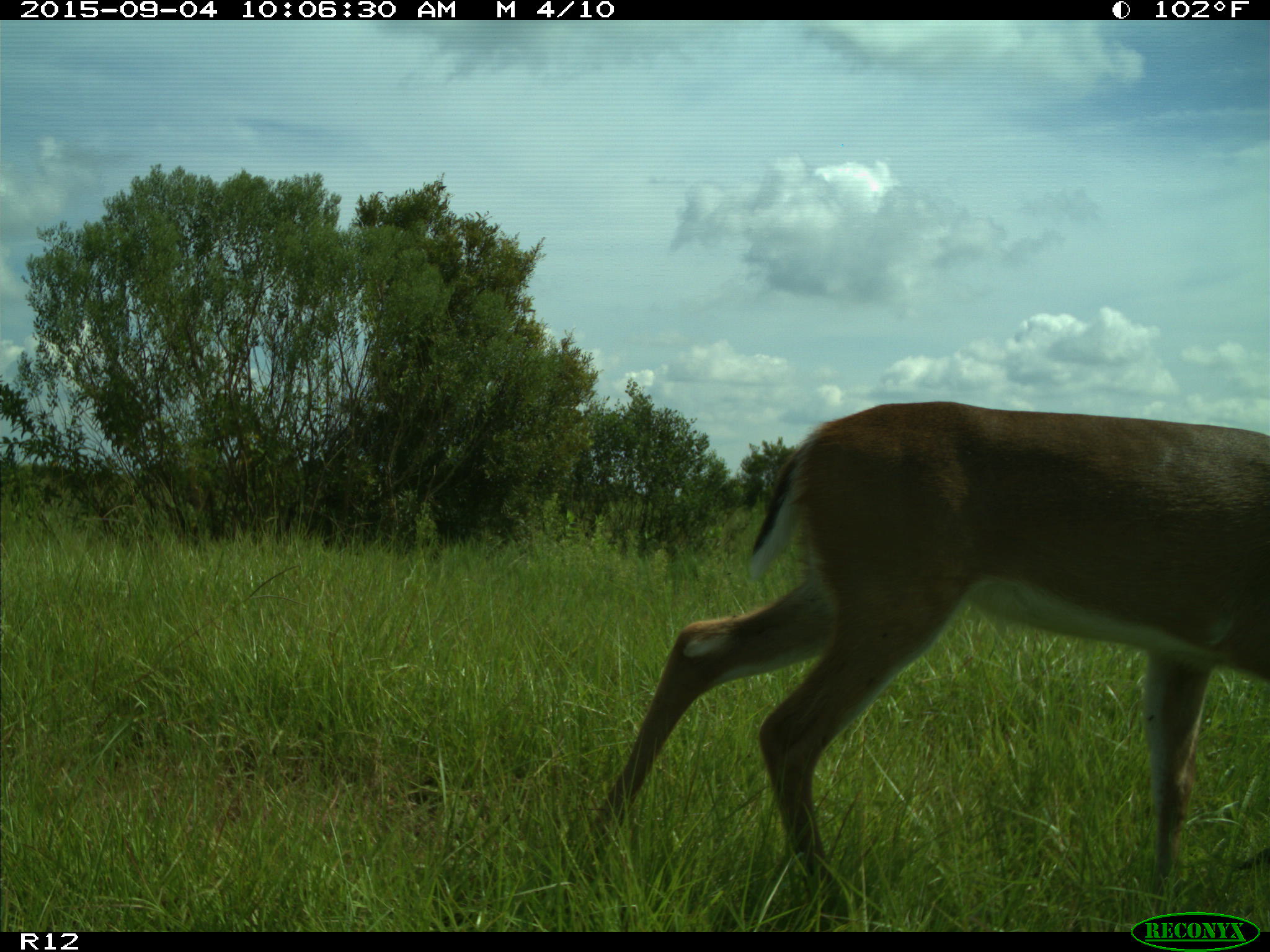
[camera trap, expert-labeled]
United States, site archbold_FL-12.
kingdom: Animalia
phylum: Chordata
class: Mammalia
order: Artiodactyla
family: Cervidae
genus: Odocoileus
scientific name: Odocoileus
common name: deer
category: unidentified deer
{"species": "unidentified deer (deer) (Odocoileus)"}